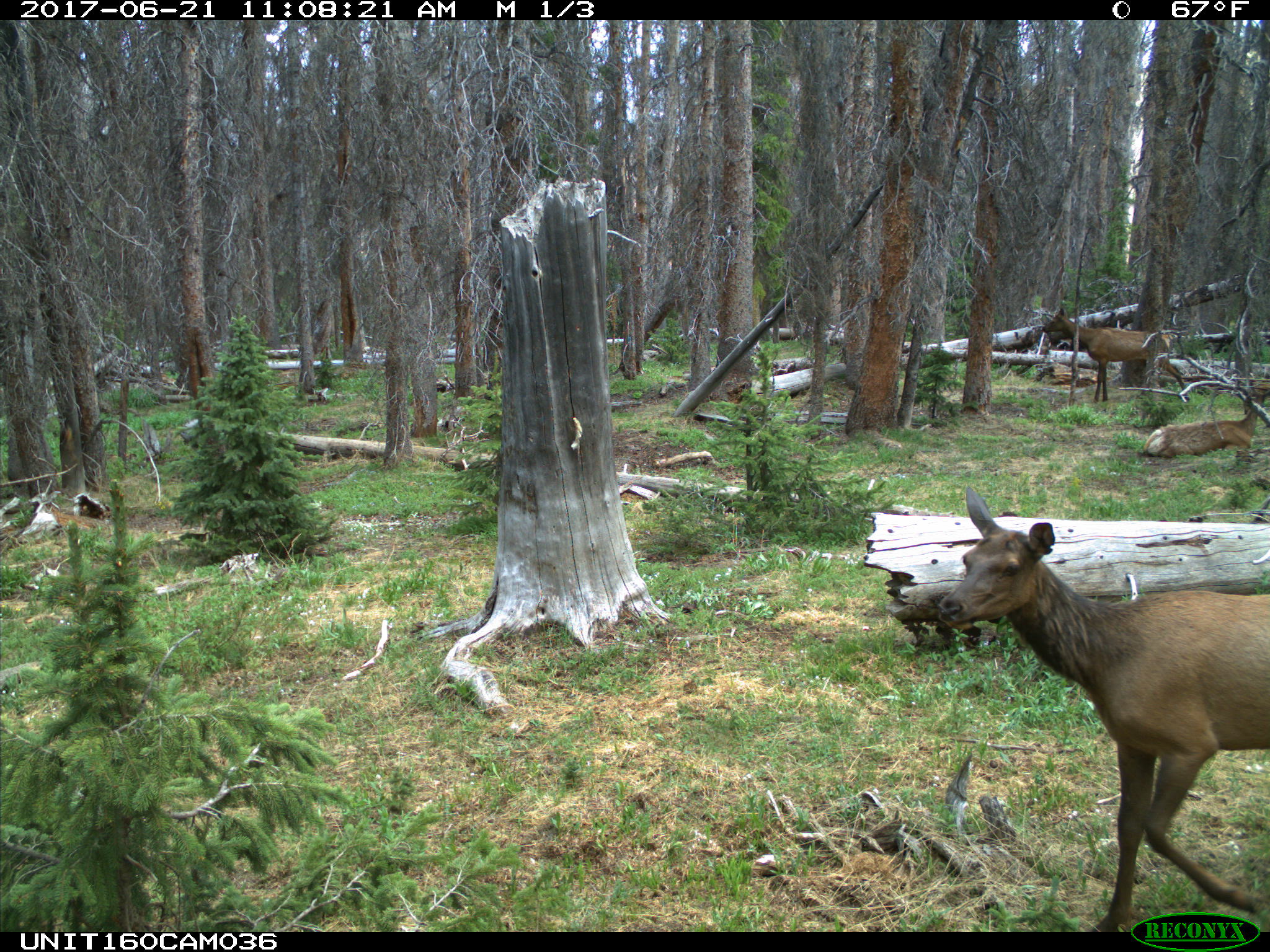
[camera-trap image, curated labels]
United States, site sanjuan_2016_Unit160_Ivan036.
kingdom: Animalia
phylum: Chordata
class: Mammalia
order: Artiodactyla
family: Cervidae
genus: Cervus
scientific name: Cervus elaphus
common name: red deer